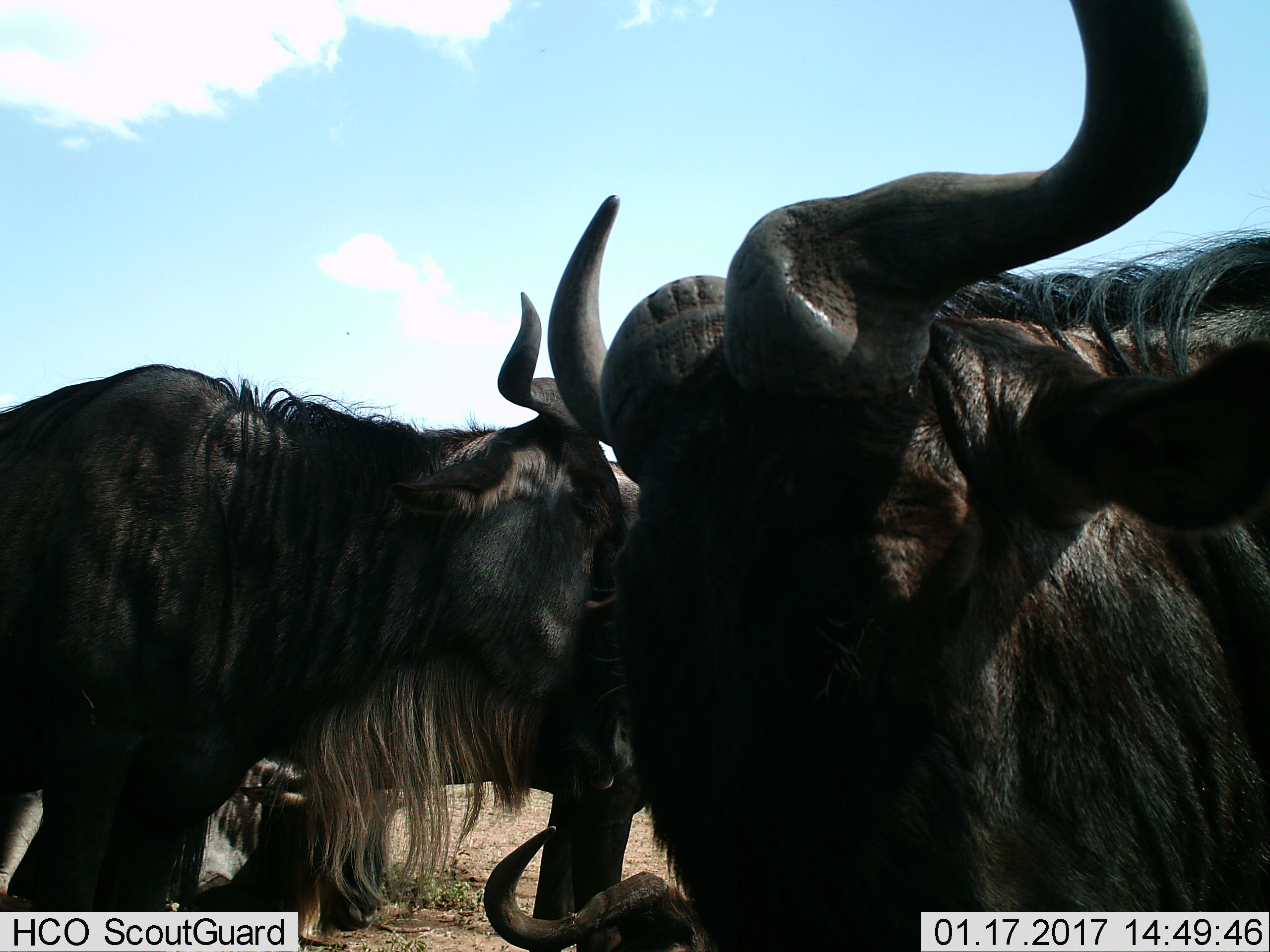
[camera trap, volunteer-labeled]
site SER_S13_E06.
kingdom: Animalia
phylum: Chordata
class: Mammalia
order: Artiodactyla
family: Bovidae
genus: Connochaetes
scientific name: Connochaetes taurinus taurinus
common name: blue wildebeest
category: wildebeestblue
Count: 4.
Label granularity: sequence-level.